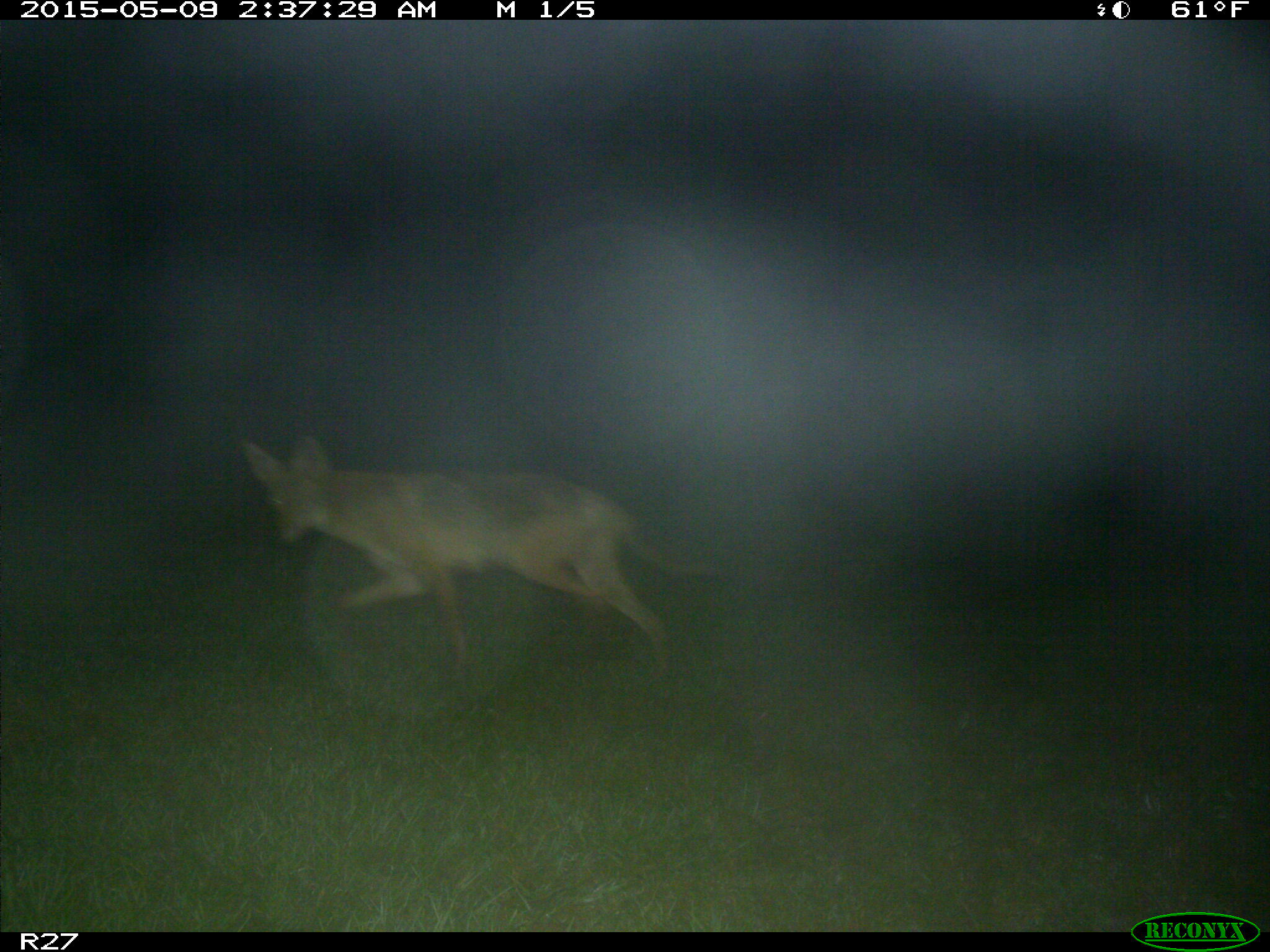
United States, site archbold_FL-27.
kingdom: Animalia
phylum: Chordata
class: Mammalia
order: Carnivora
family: Canidae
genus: Canis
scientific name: Canis latrans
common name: coyote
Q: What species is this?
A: Canis latrans (coyote).